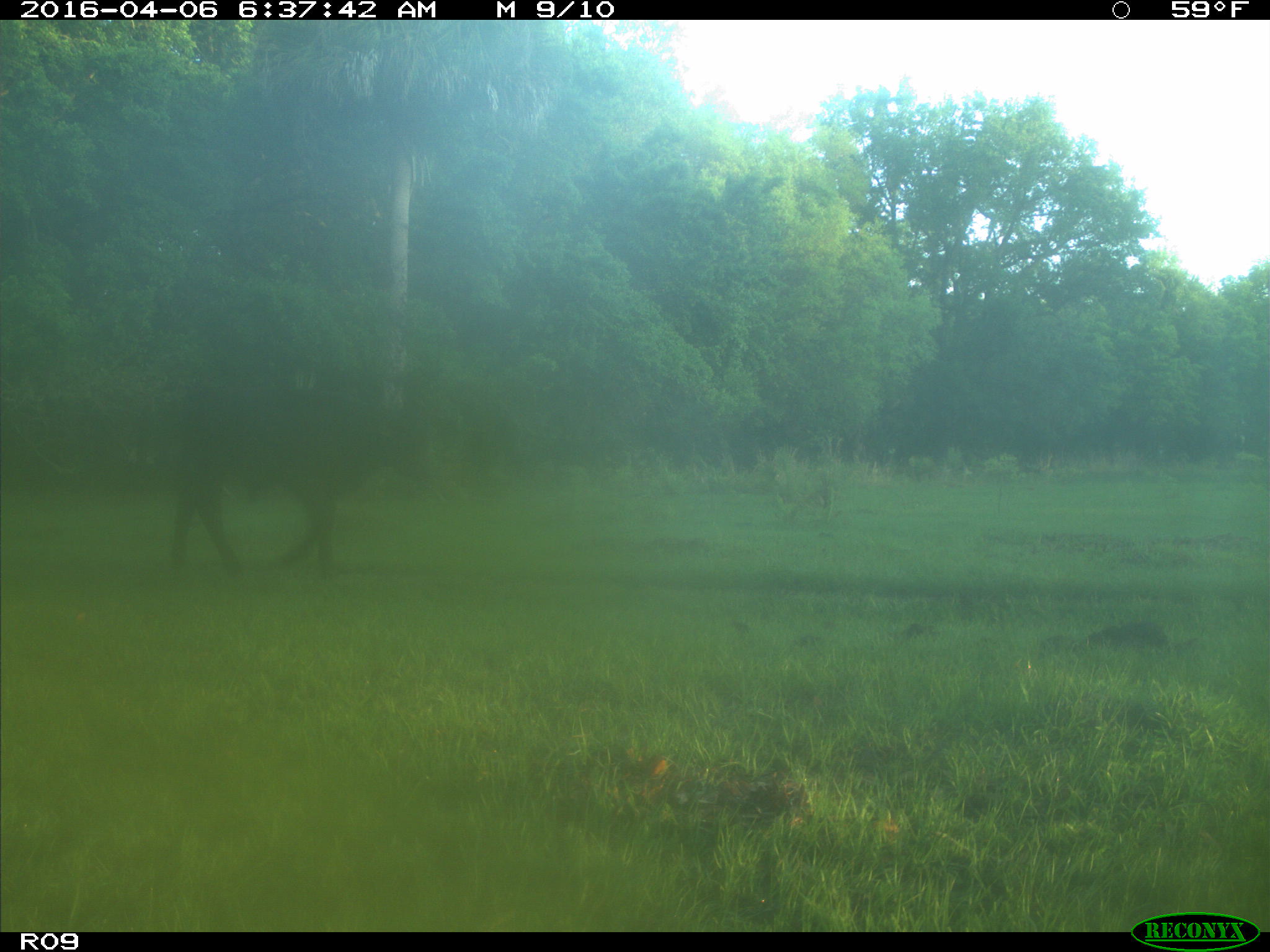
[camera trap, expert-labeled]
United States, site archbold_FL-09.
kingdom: Animalia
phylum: Chordata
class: Mammalia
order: Artiodactyla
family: Bovidae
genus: Bos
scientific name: Bos taurus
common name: domestic cow